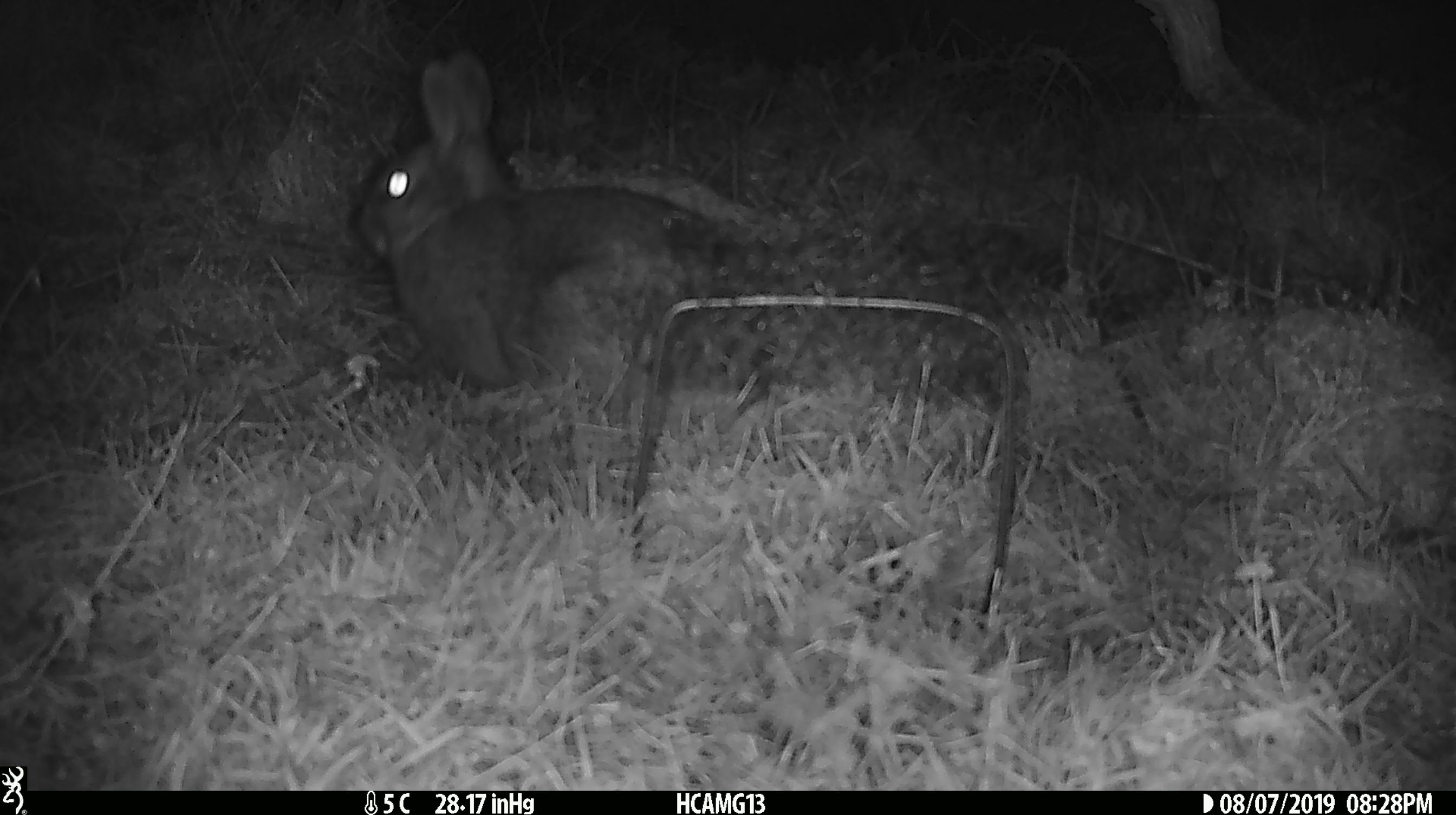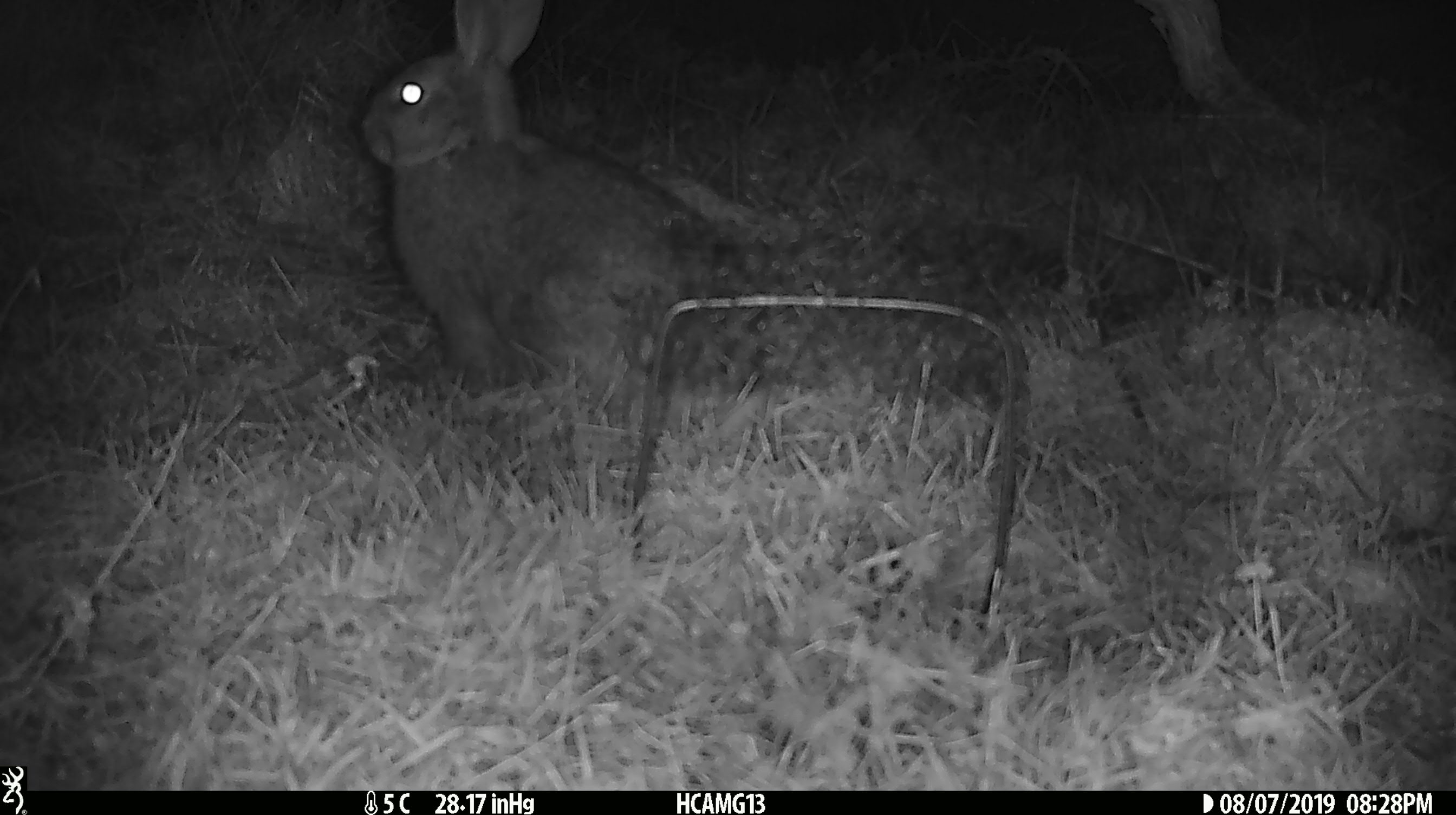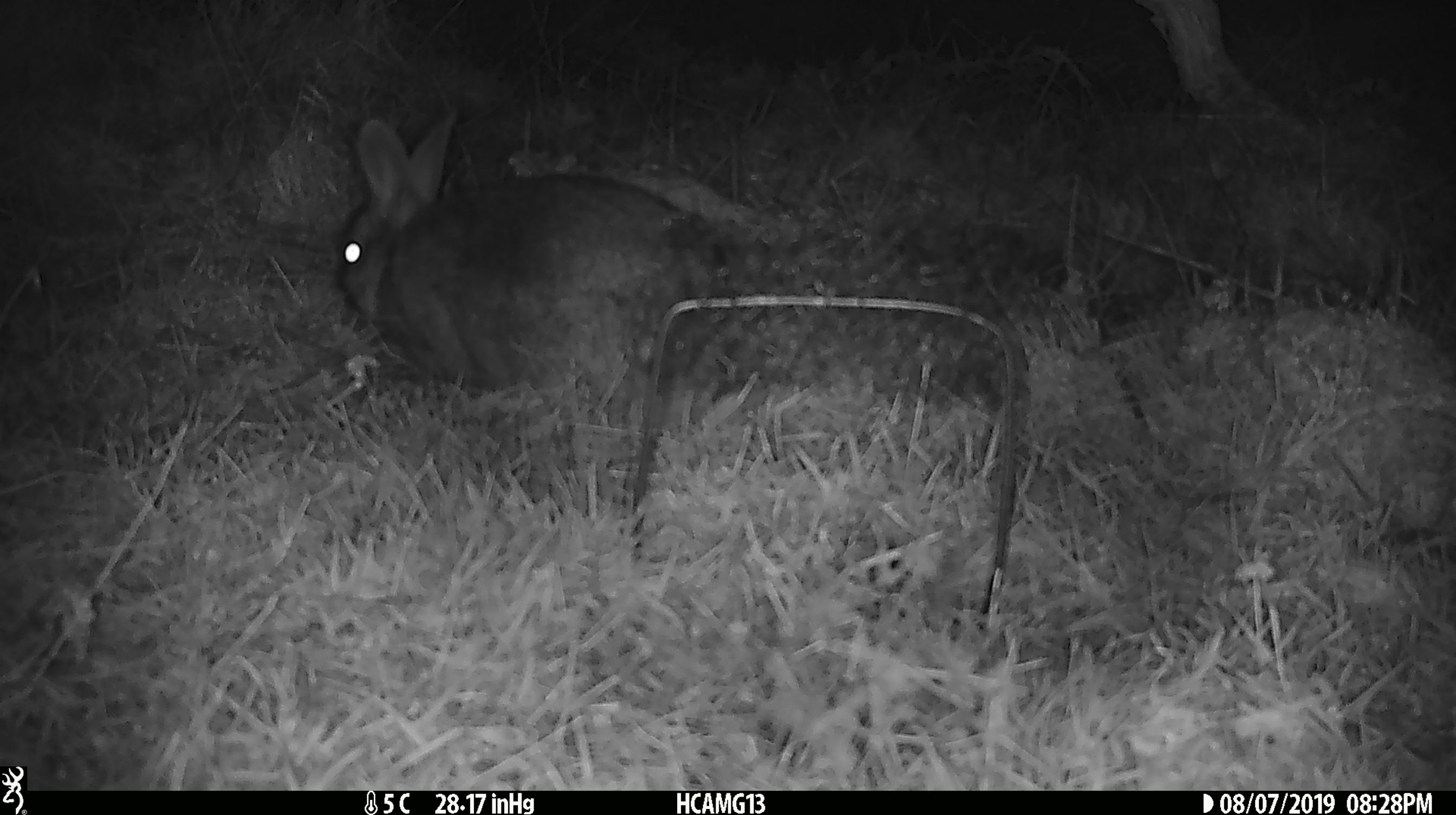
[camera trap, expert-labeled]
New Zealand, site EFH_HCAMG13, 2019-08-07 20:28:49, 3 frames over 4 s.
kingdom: Animalia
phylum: Chordata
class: Mammalia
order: Lagomorpha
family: Leporidae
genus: Oryctolagus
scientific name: Oryctolagus cuniculus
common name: european rabbit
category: rabbit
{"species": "rabbit (european rabbit) (Oryctolagus cuniculus)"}